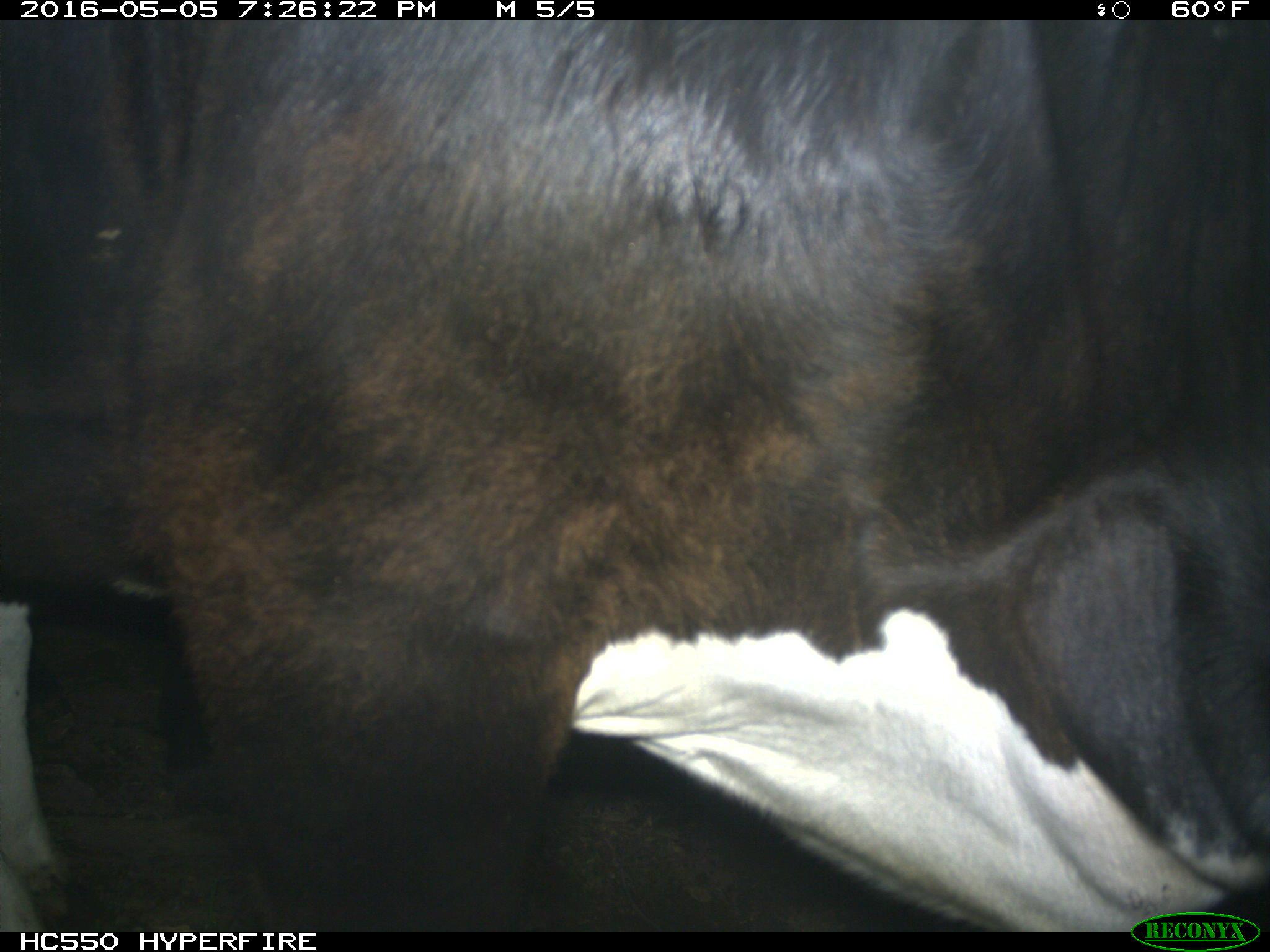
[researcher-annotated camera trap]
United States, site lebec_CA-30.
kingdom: Animalia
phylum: Chordata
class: Mammalia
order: Artiodactyla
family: Bovidae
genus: Bos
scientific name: Bos taurus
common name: domestic cow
Bos taurus (domestic cow).